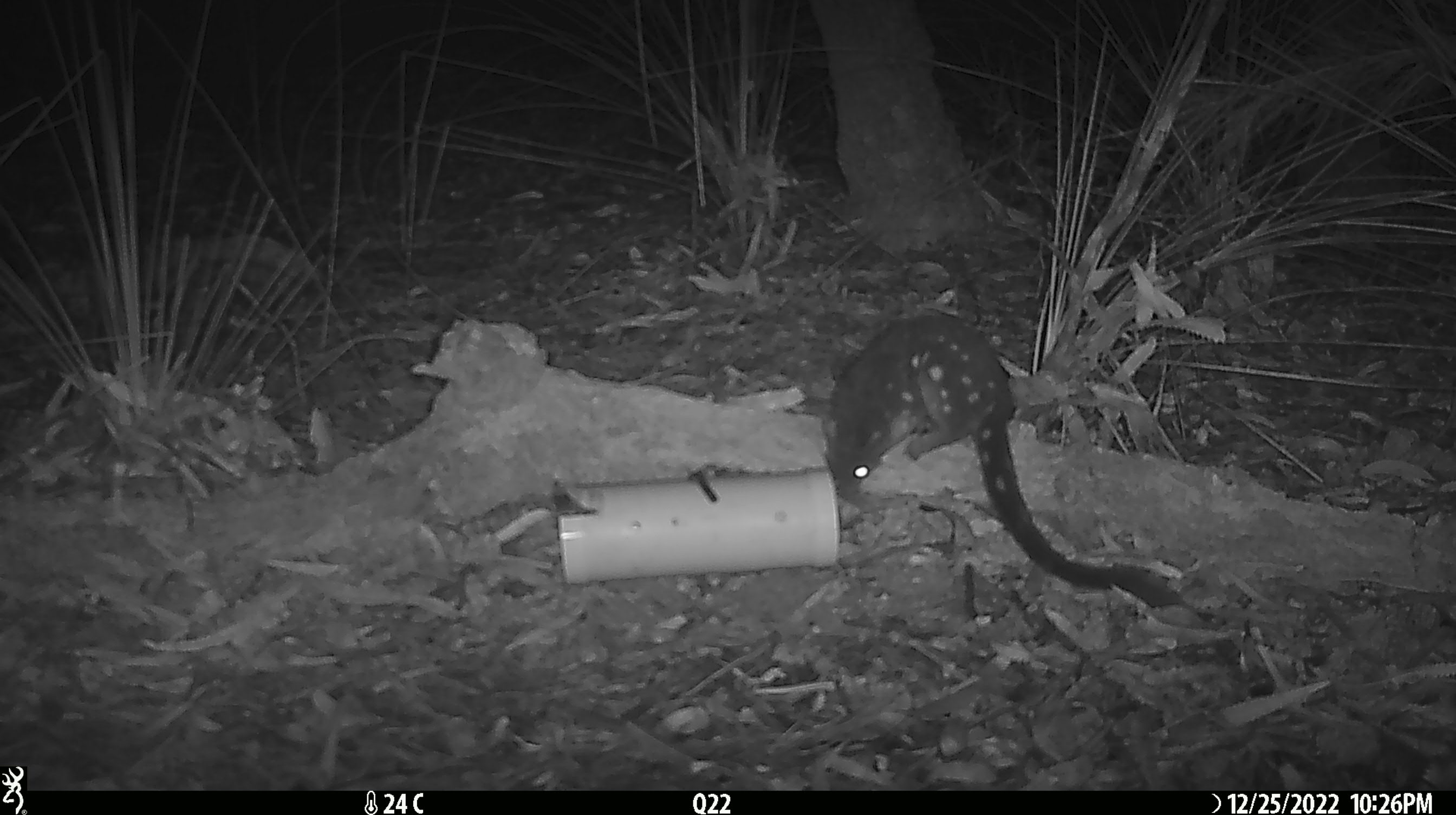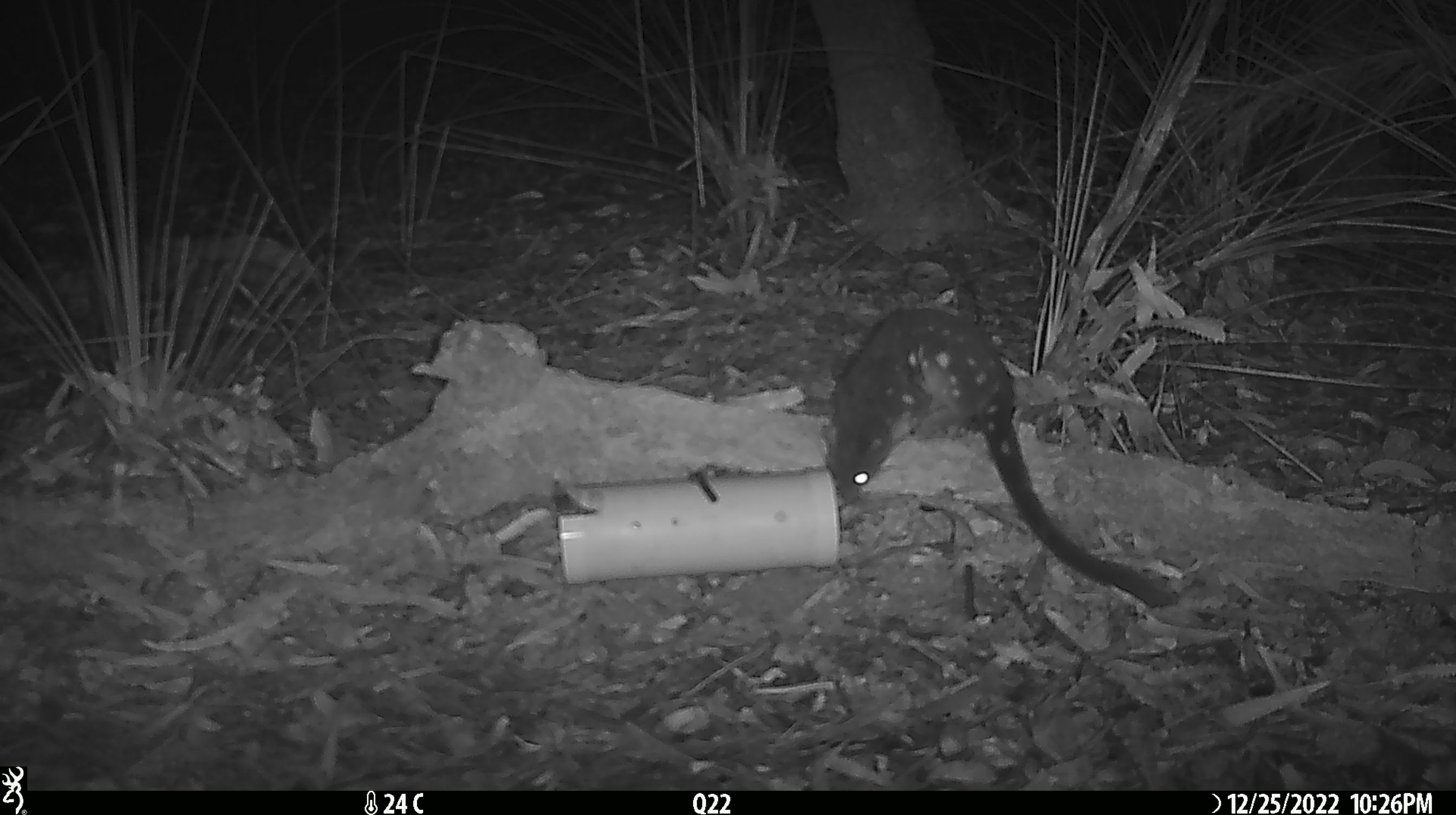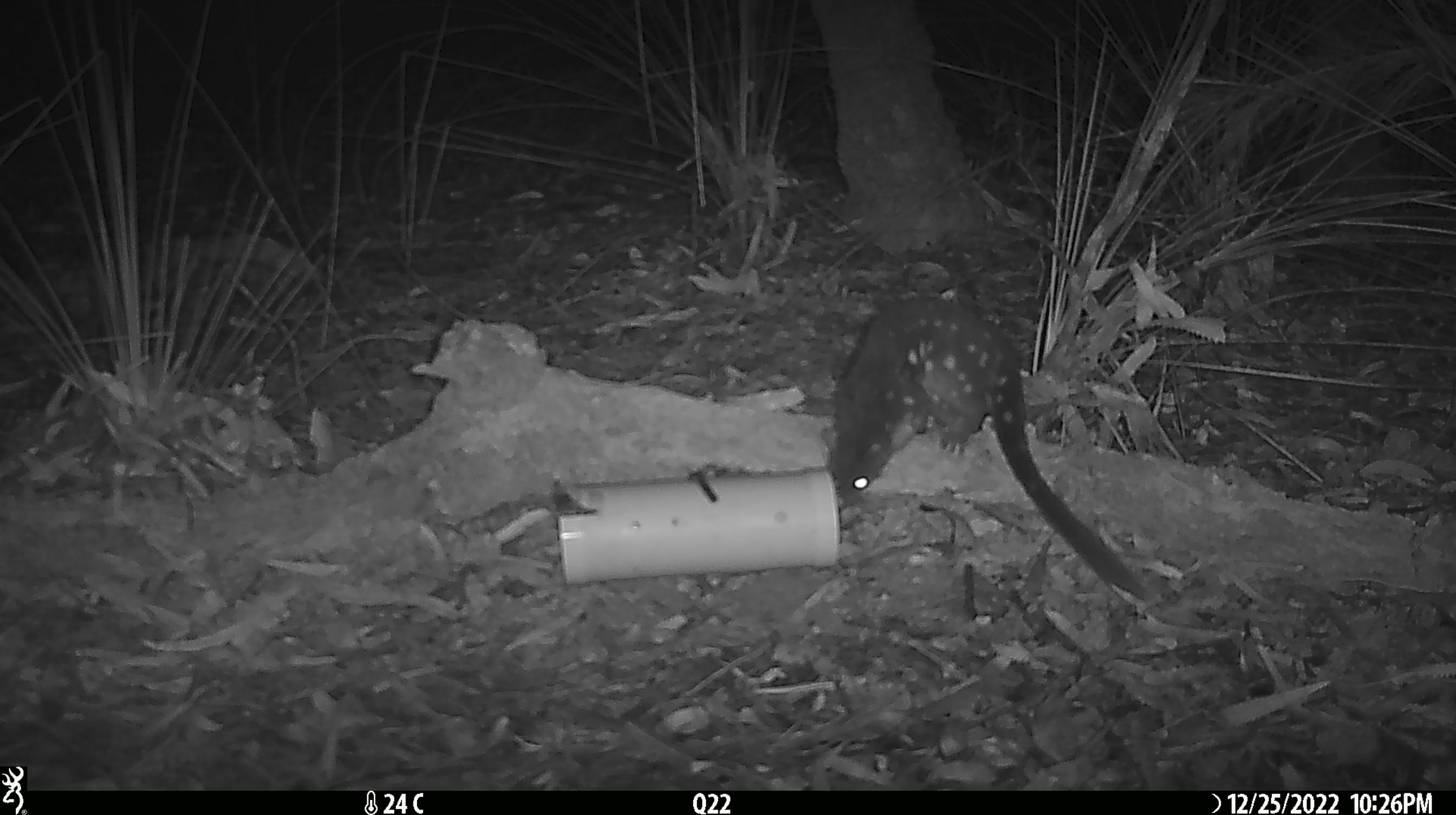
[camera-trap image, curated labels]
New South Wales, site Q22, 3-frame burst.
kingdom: Animalia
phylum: Chordata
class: Mammalia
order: Dasyuromorphia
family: Dasyuridae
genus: Dasyurus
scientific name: Dasyurus maculatus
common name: spotted-tailed quoll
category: quoll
Quoll (spotted-tailed quoll) (Dasyurus maculatus).